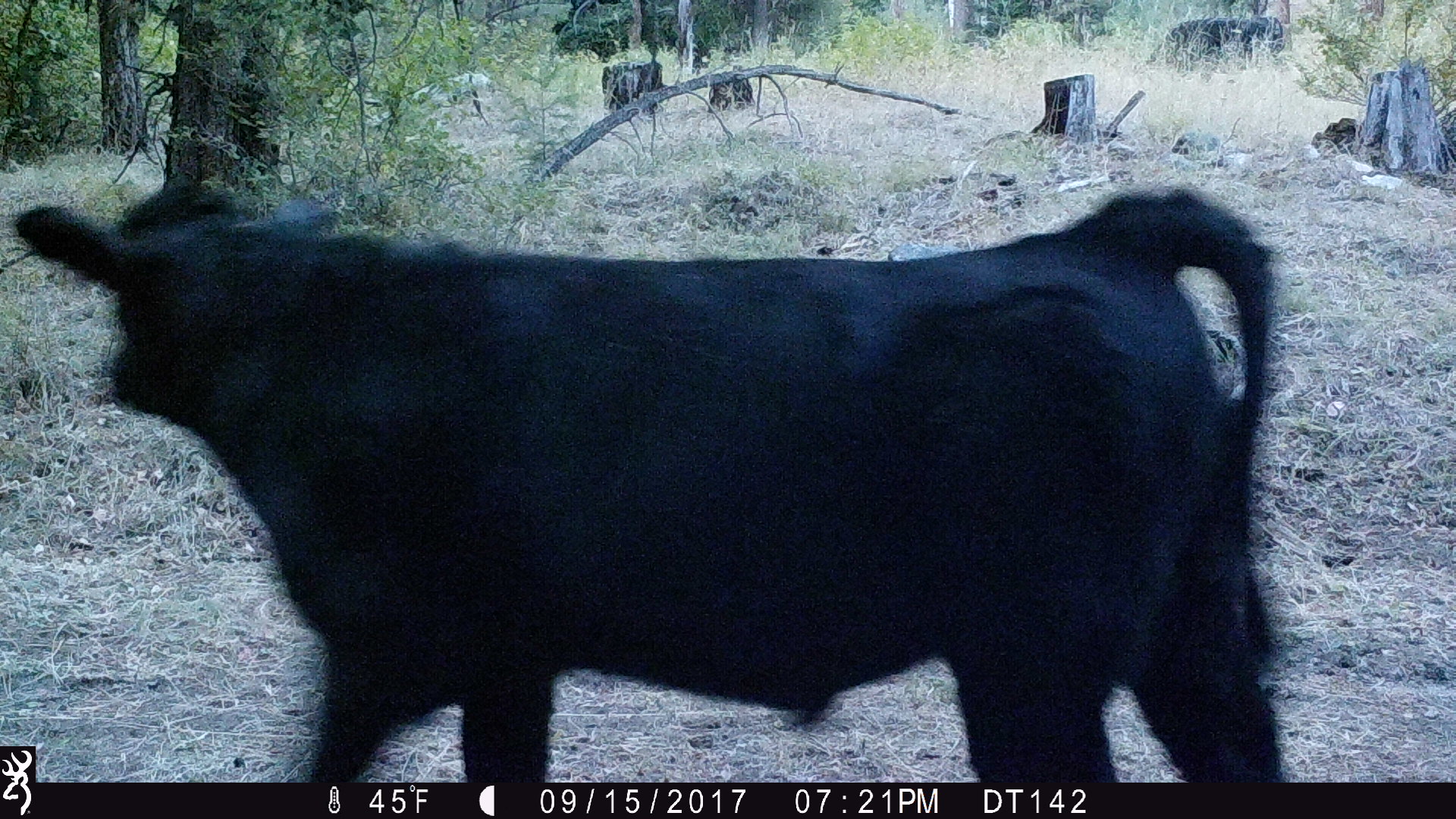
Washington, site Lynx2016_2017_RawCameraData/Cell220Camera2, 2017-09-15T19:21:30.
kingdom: Animalia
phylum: Chordata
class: Mammalia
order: Artiodactyla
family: Bovidae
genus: Bos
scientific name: Bos taurus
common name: domestic cattle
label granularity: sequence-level